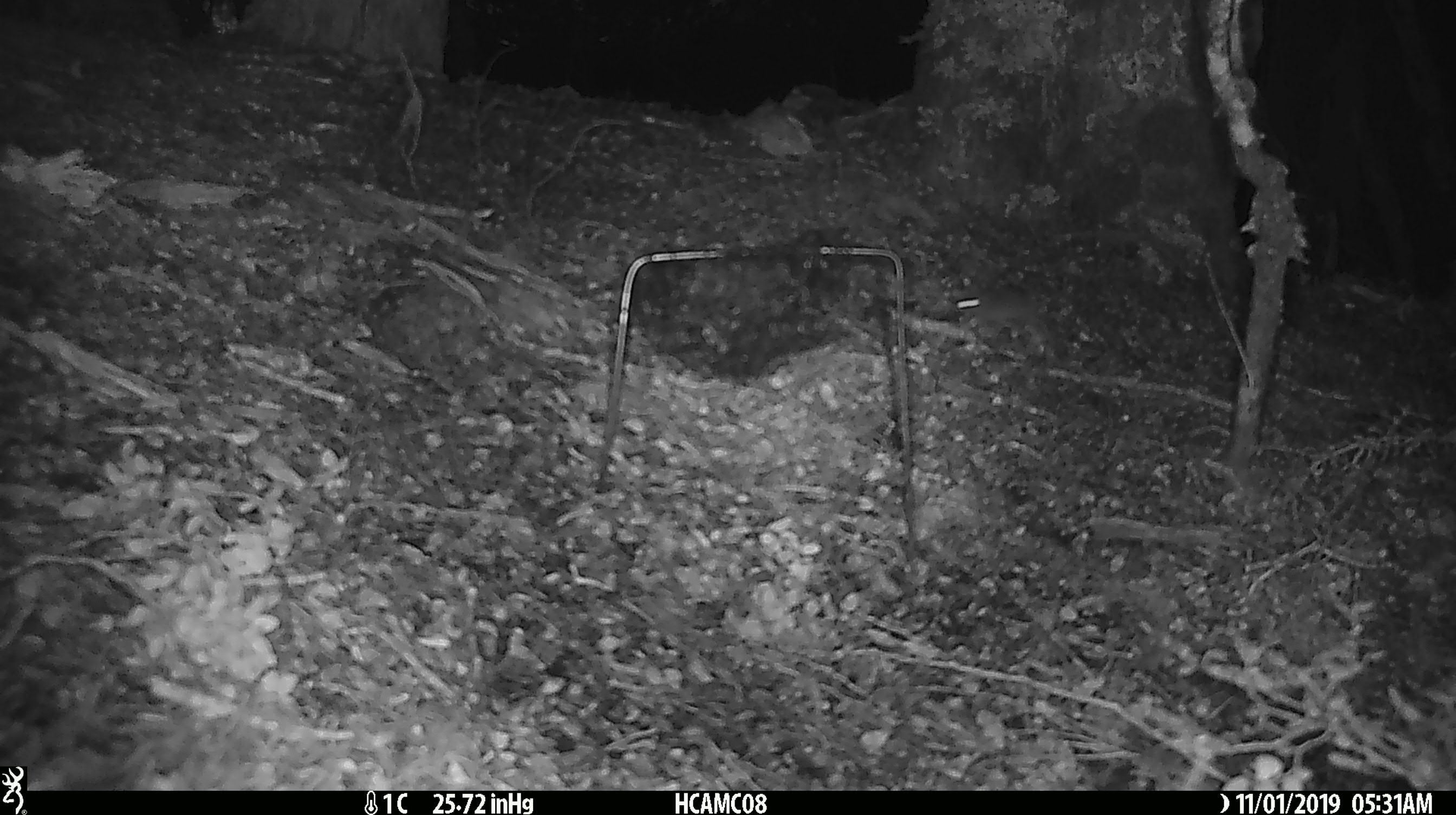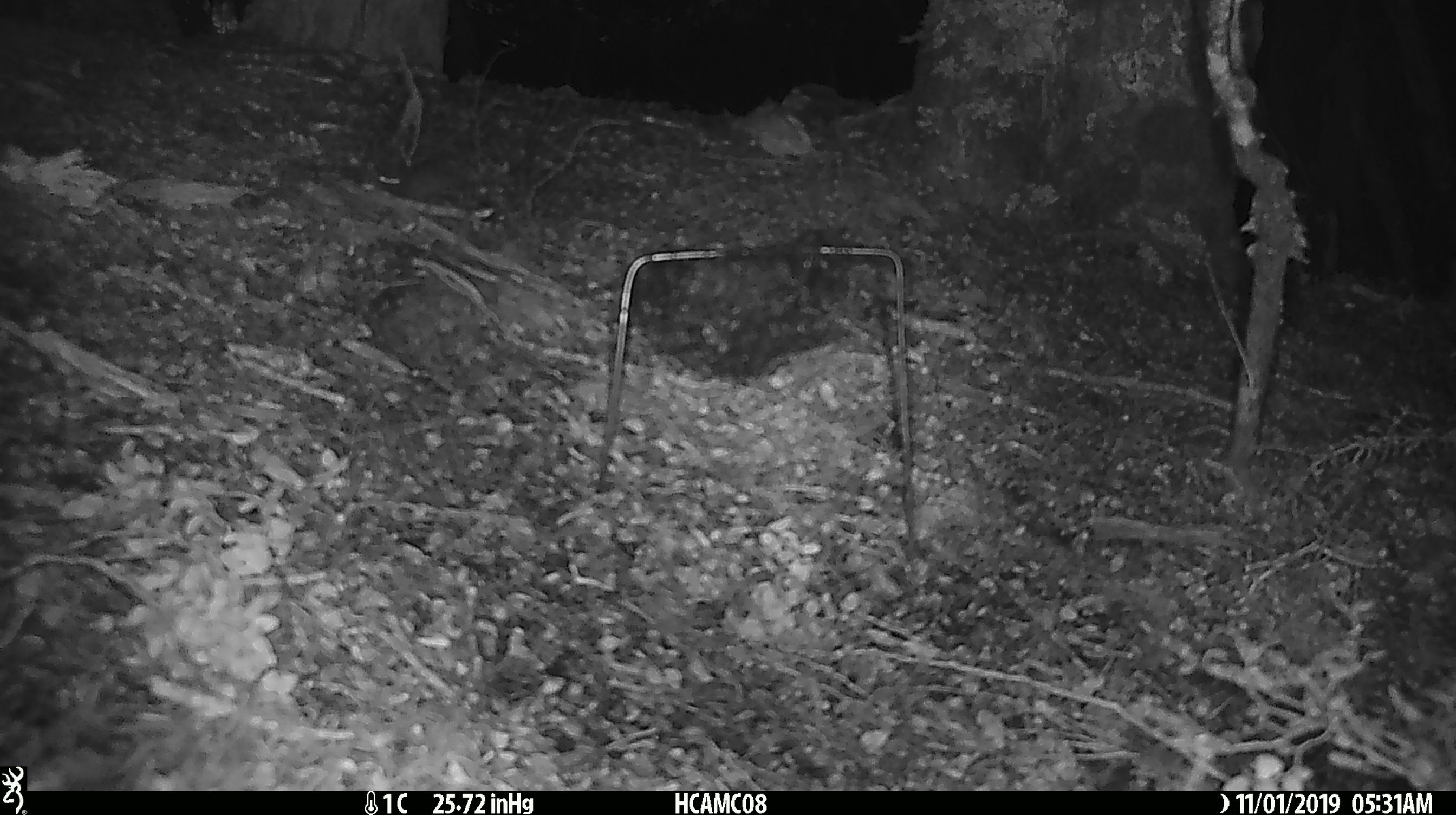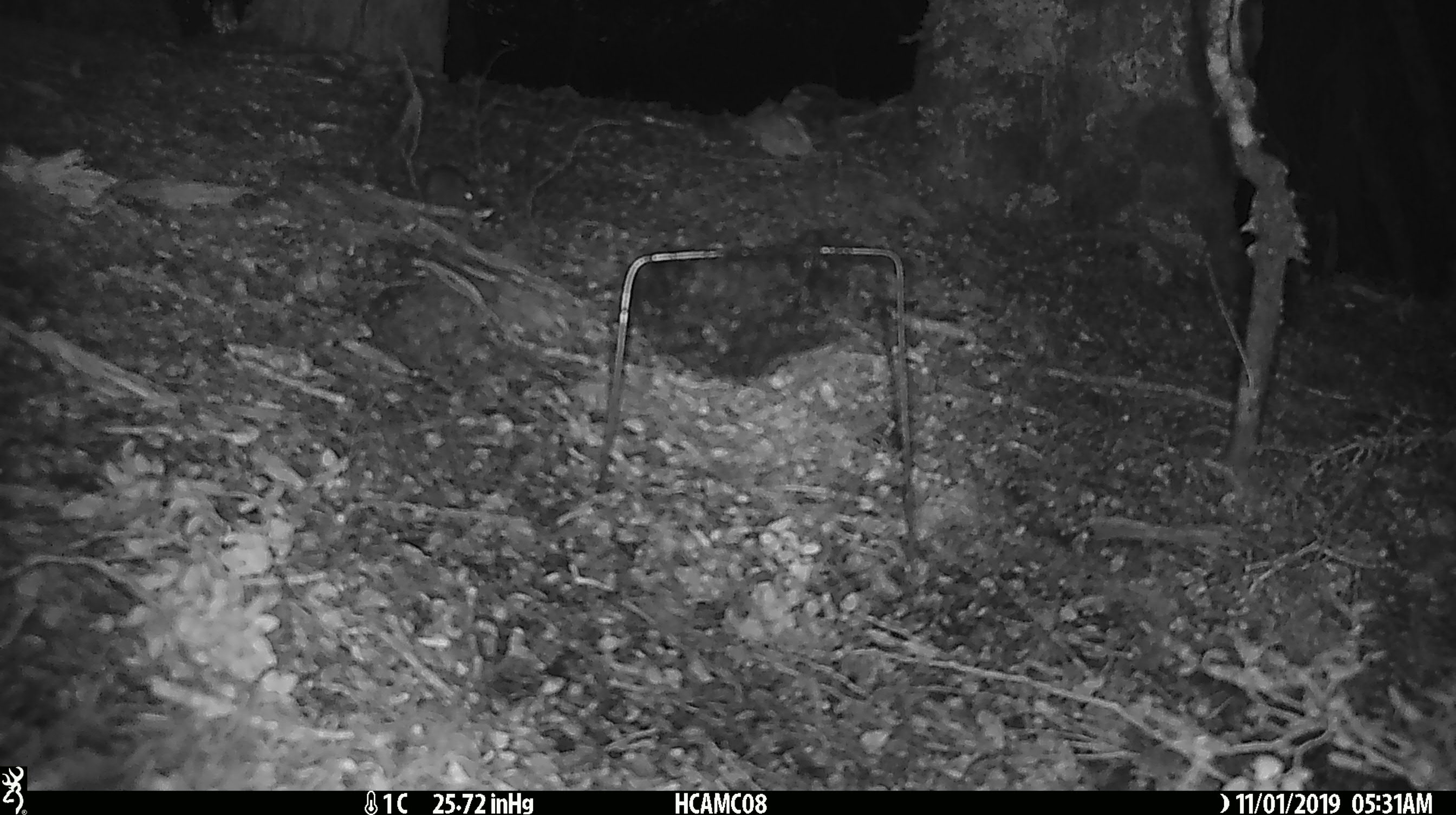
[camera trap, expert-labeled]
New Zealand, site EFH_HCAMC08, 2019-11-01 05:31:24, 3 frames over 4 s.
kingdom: Animalia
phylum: Chordata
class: Mammalia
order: Rodentia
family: Muridae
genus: Mus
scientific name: Mus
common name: mouse